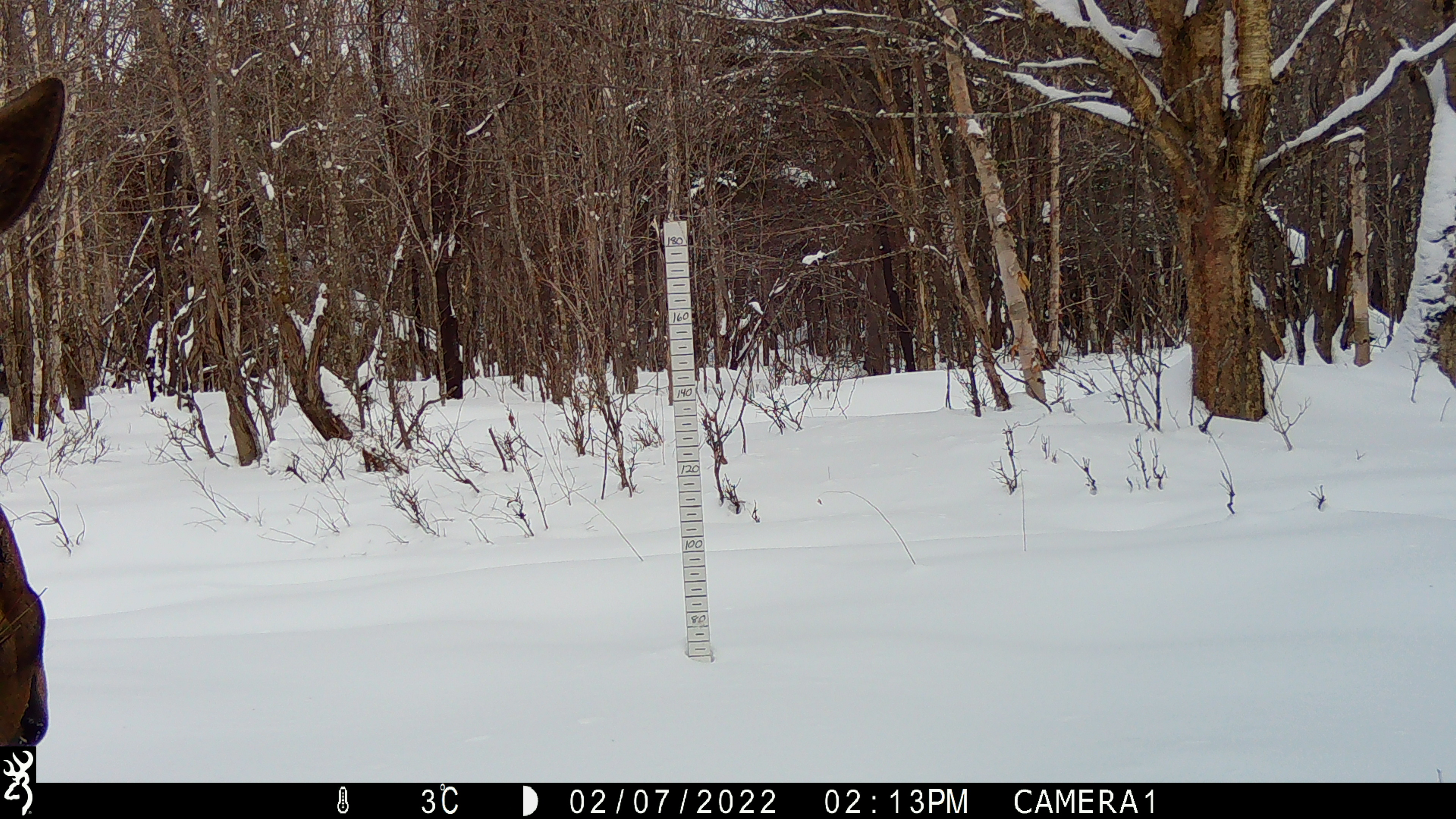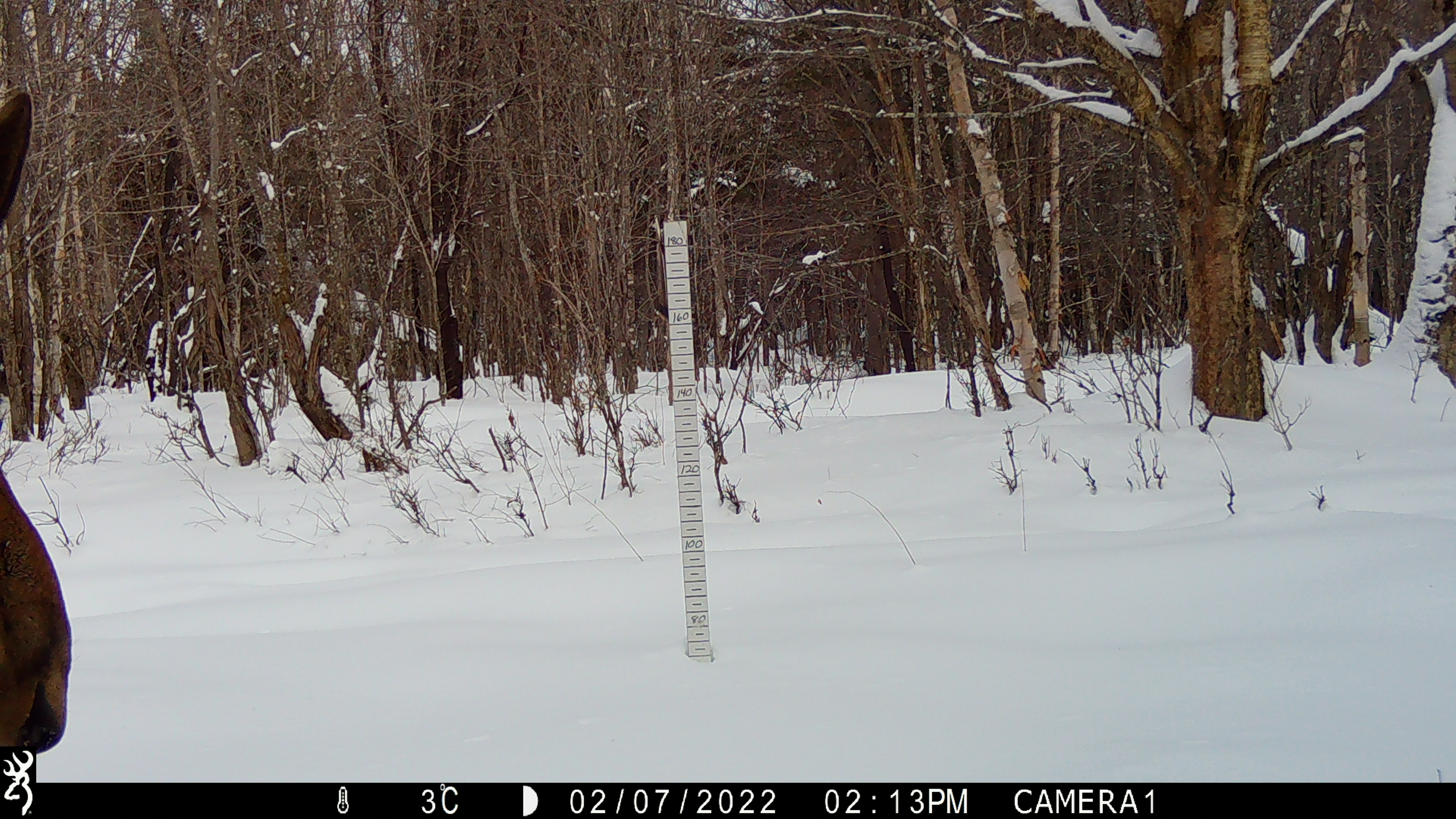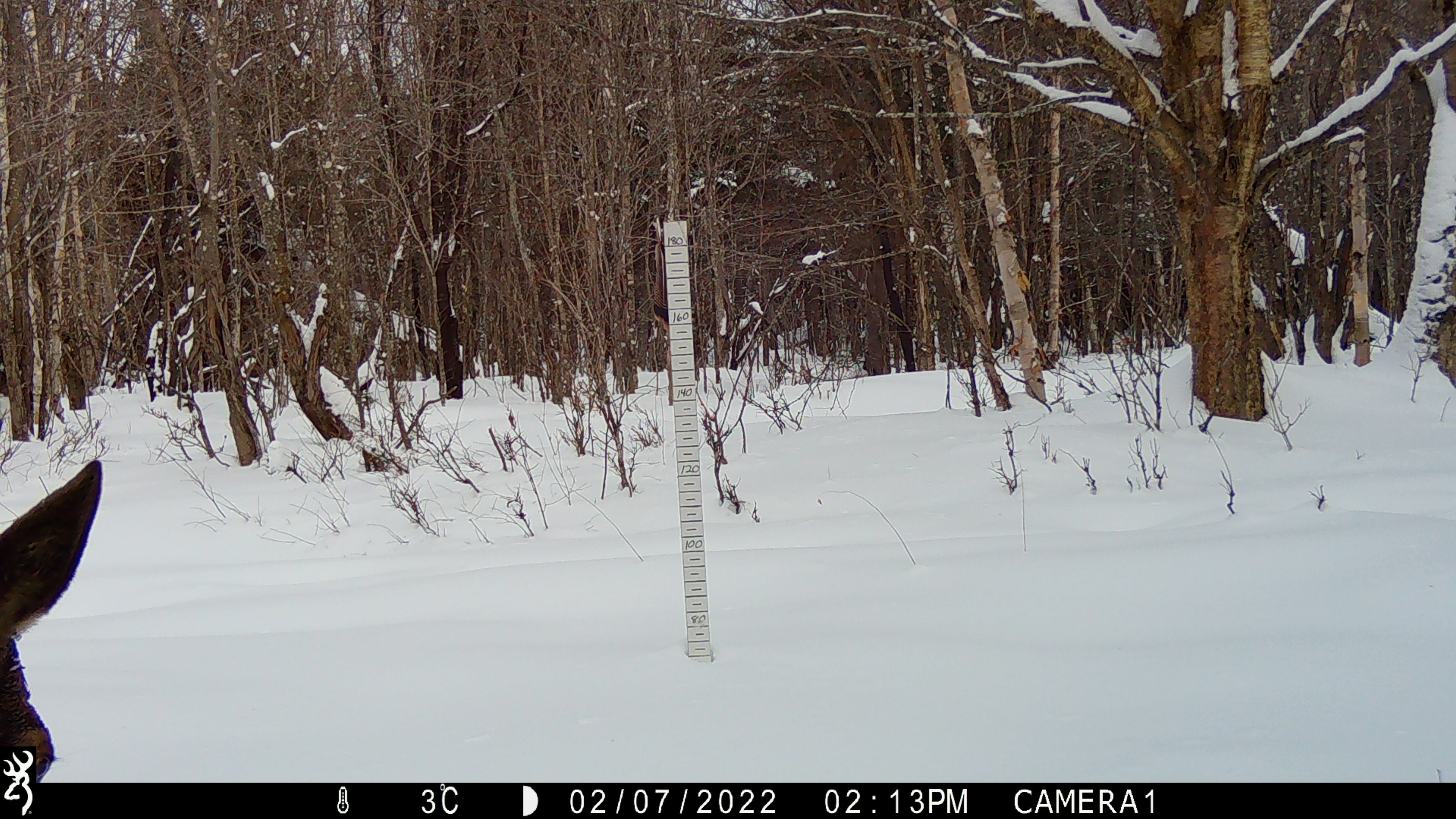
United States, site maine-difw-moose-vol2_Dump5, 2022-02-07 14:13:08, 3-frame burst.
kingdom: Animalia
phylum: Chordata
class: Mammalia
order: Artiodactyla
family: Cervidae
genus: Alces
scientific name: Alces alces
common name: moose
Moose (Alces alces).